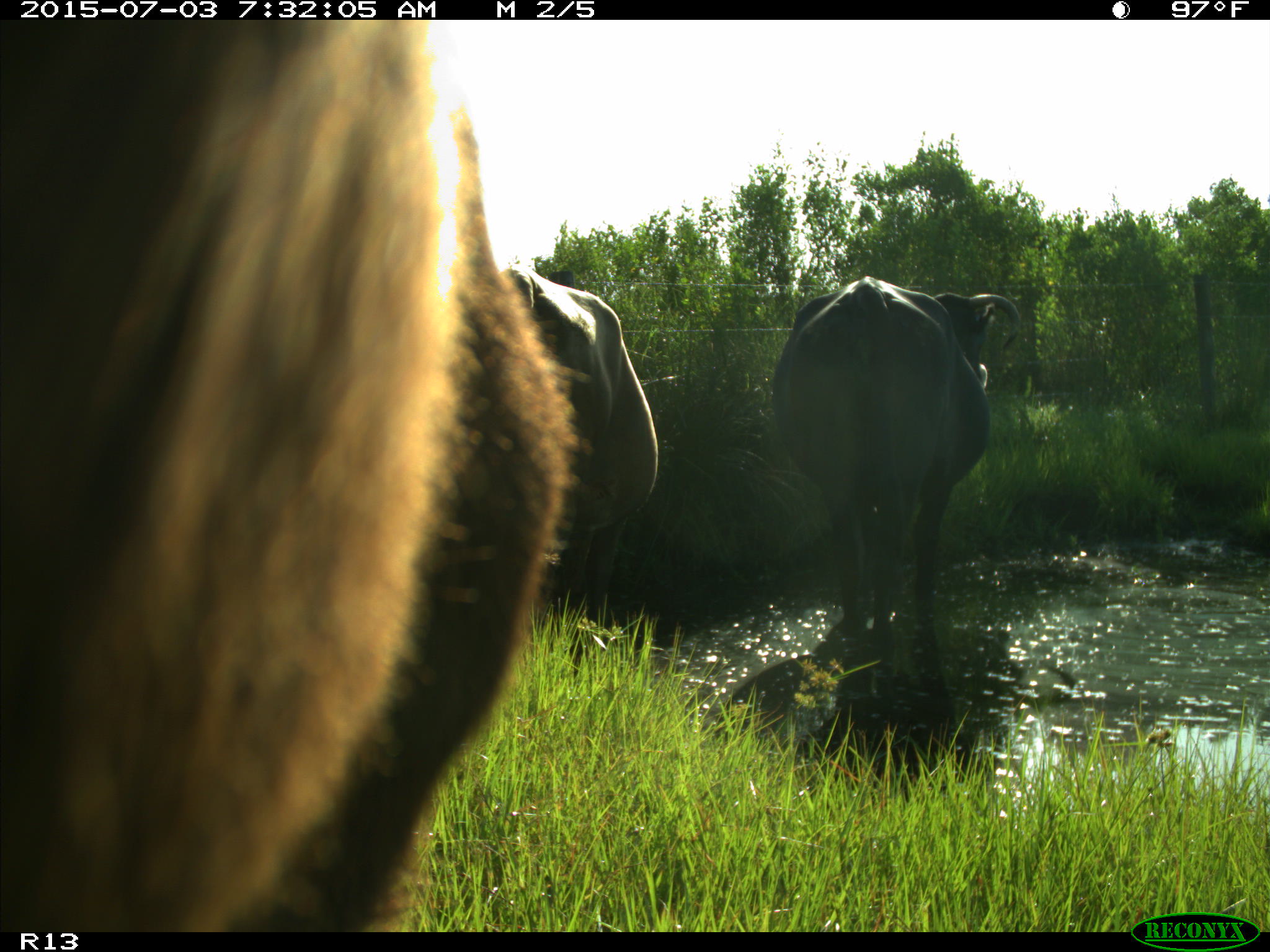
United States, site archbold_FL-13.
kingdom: Animalia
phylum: Chordata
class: Mammalia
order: Artiodactyla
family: Bovidae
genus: Bos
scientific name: Bos taurus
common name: domestic cow